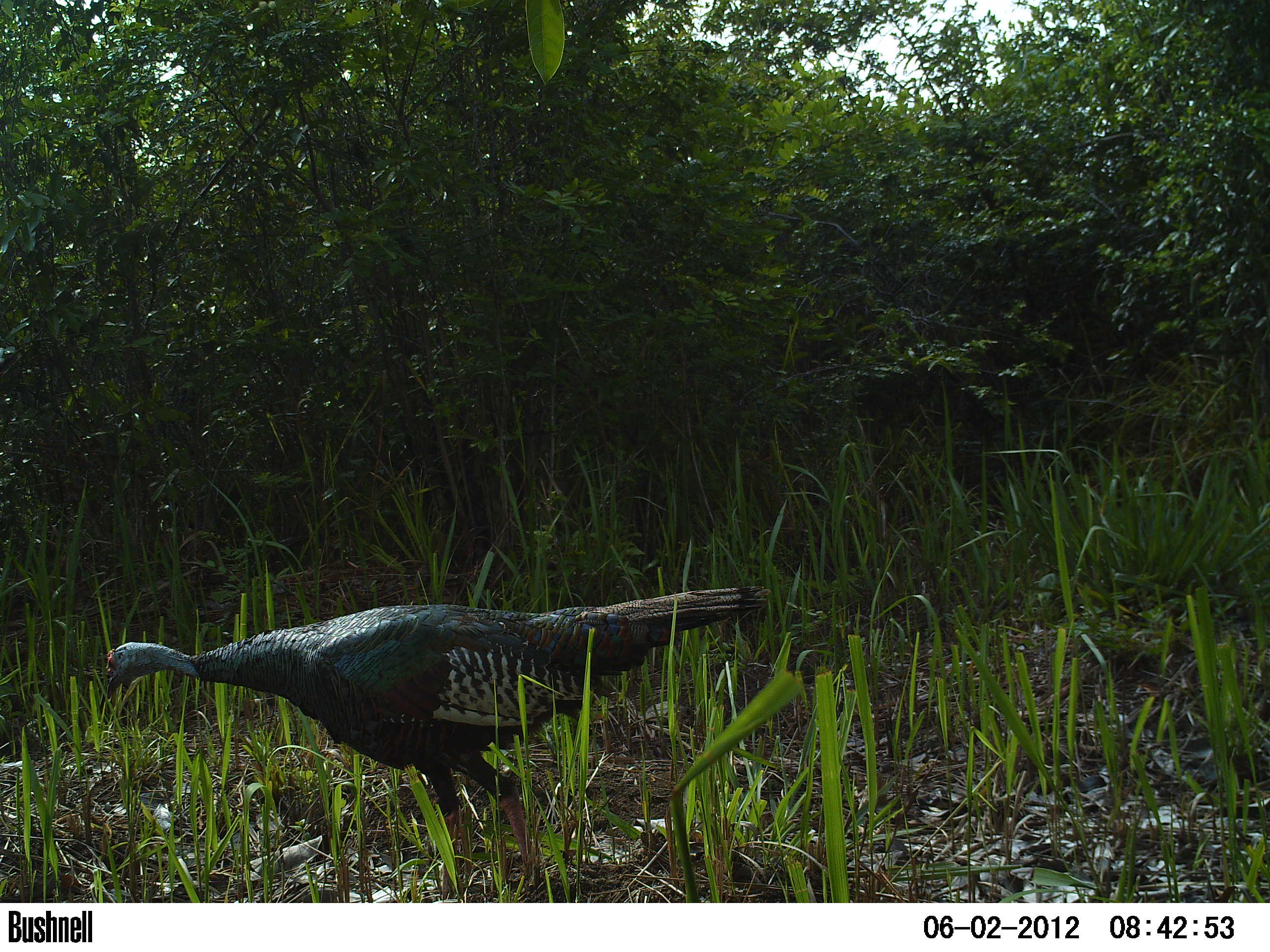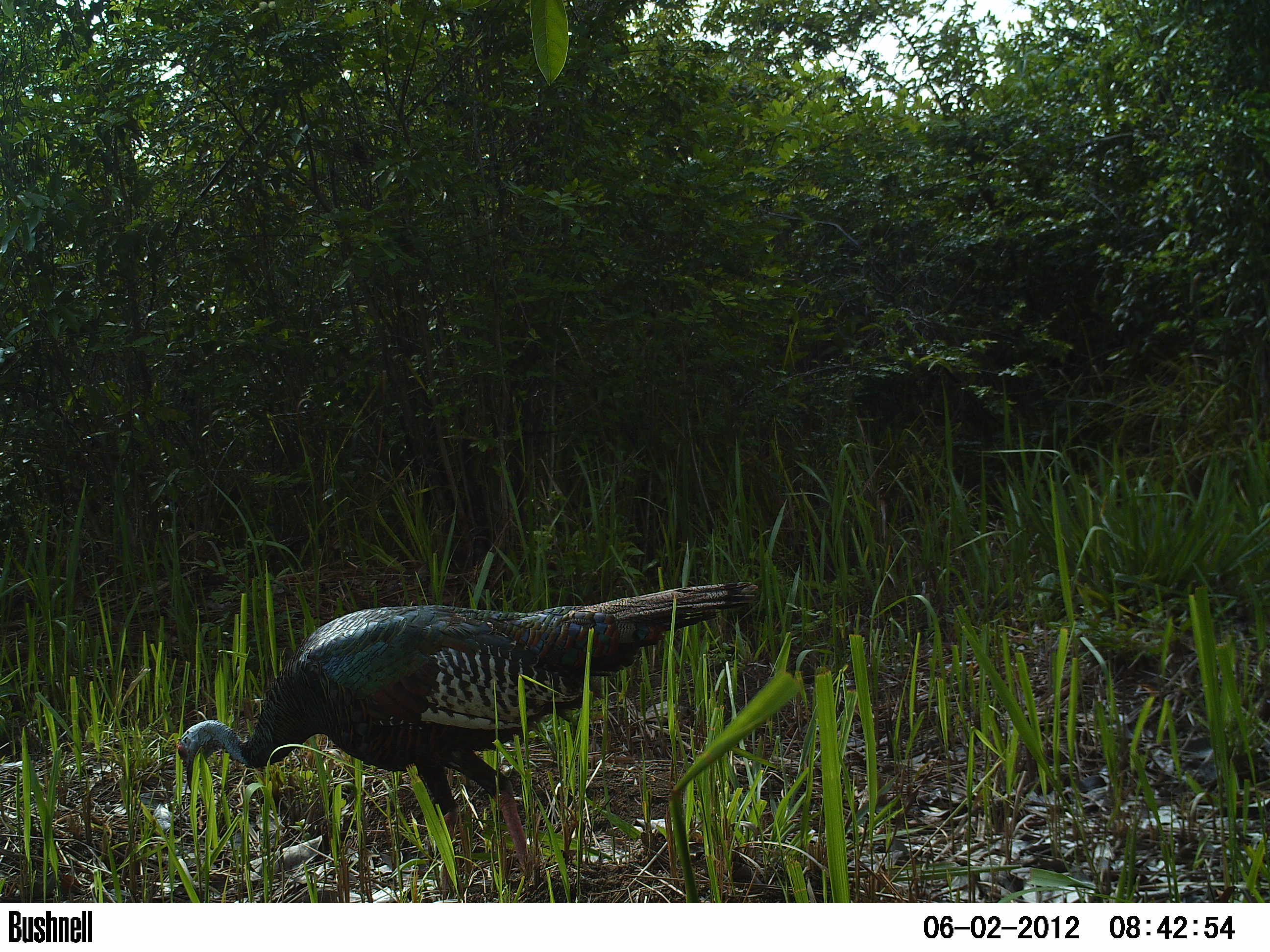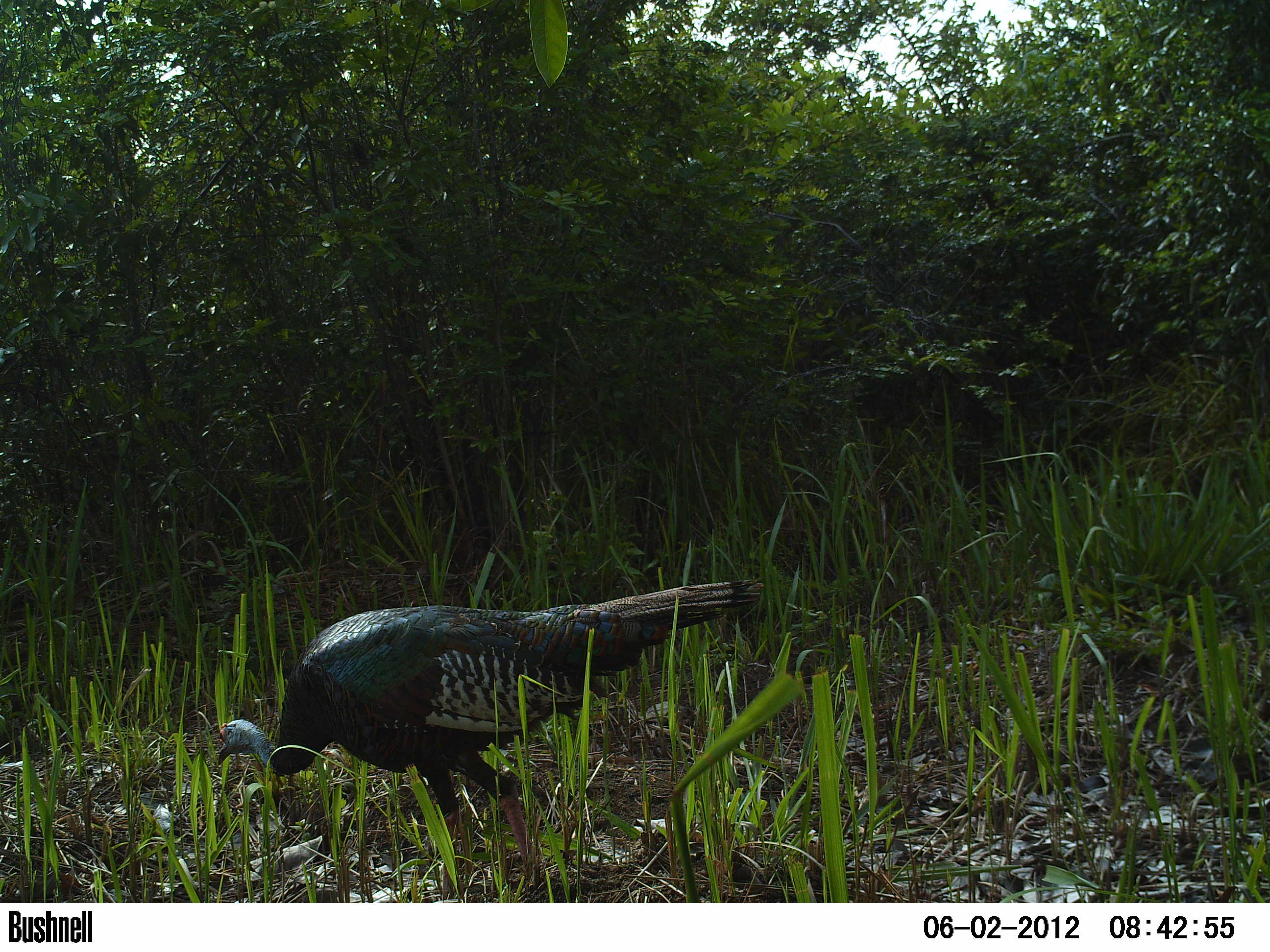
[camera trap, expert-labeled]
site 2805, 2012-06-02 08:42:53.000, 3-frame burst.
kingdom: Animalia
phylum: Chordata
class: Aves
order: Galliformes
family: Phasianidae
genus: Meleagris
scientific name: Meleagris ocellata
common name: ocellated turkey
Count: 1.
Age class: adult.